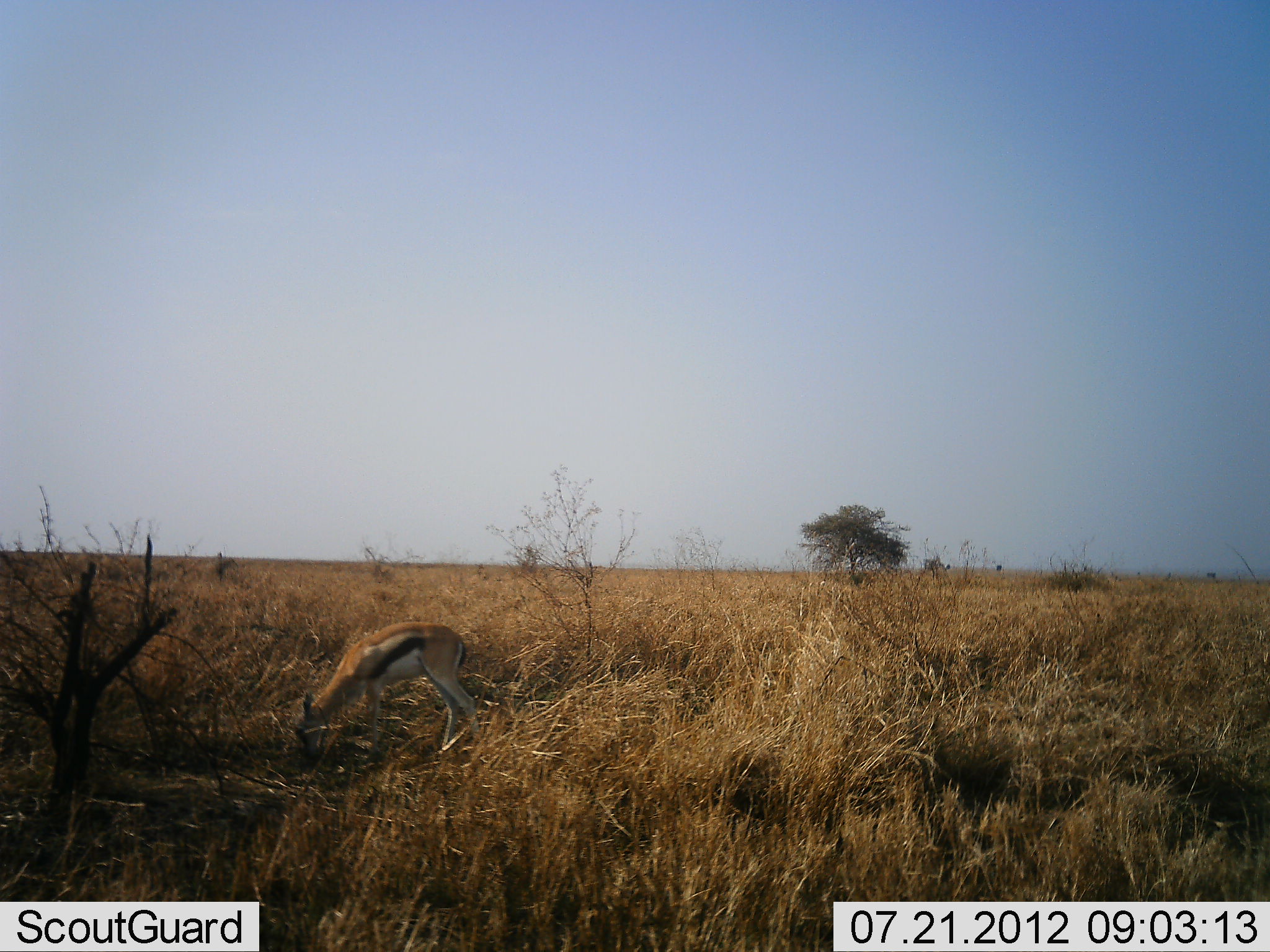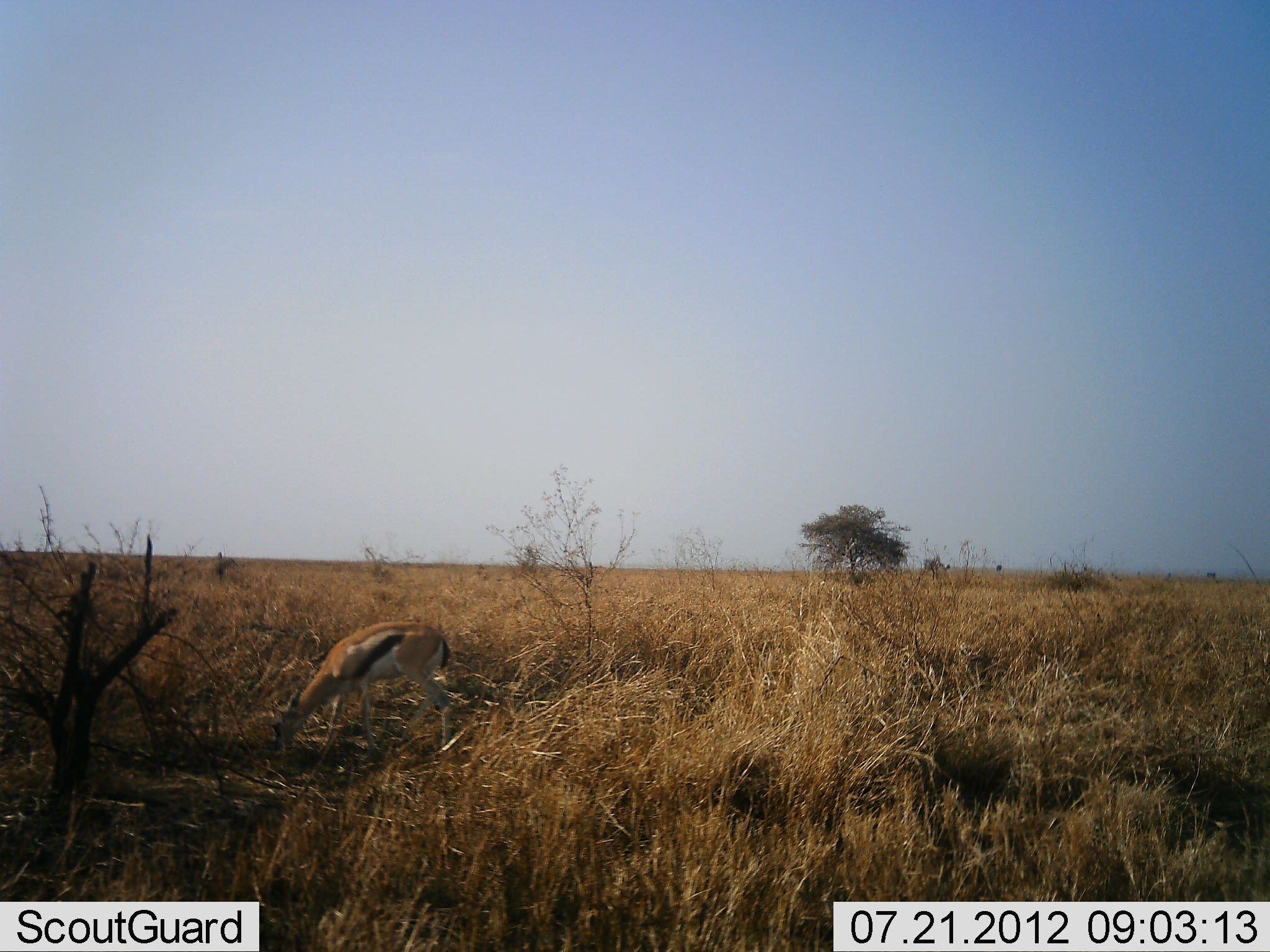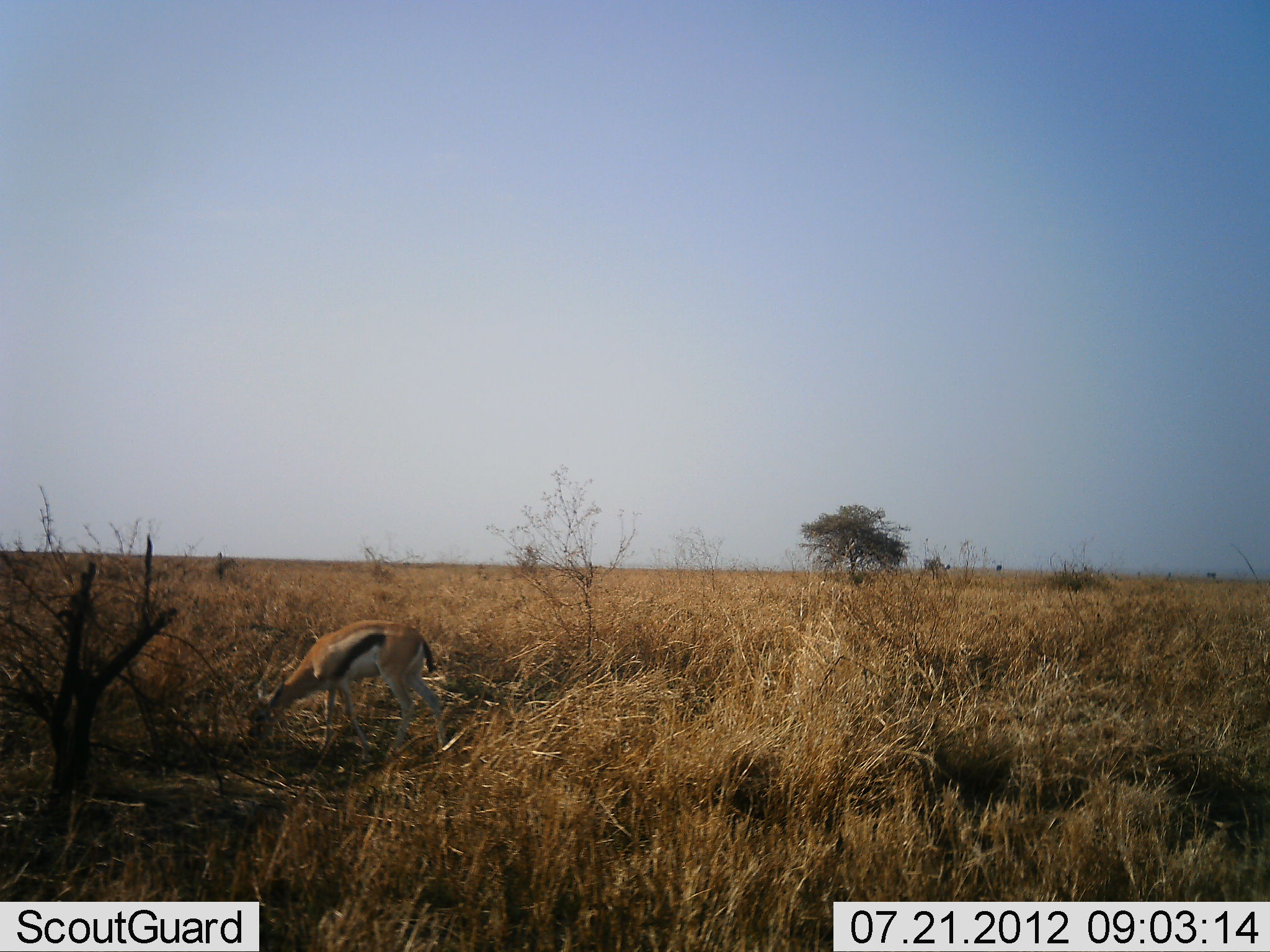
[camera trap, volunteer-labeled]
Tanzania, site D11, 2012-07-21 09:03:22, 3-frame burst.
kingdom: Animalia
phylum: Chordata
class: Mammalia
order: Artiodactyla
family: Bovidae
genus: Eudorcas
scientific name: Eudorcas thomsonii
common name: thomson's gazelle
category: gazellethomsons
Gazellethomsons (thomson's gazelle) (Eudorcas thomsonii), count 1. Behavior (volunteer vote fractions): standing 10%, resting 0%, moving 10%, interacting 0%. Young present (vote fraction): 0%. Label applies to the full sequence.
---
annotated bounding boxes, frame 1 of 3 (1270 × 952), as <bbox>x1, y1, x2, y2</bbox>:
animal: <bbox>295, 622, 481, 760</bbox>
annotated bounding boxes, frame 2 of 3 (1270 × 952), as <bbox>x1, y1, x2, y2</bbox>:
animal: <bbox>272, 621, 453, 759</bbox>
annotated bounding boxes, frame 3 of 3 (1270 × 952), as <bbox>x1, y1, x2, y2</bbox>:
animal: <bbox>246, 619, 446, 756</bbox>